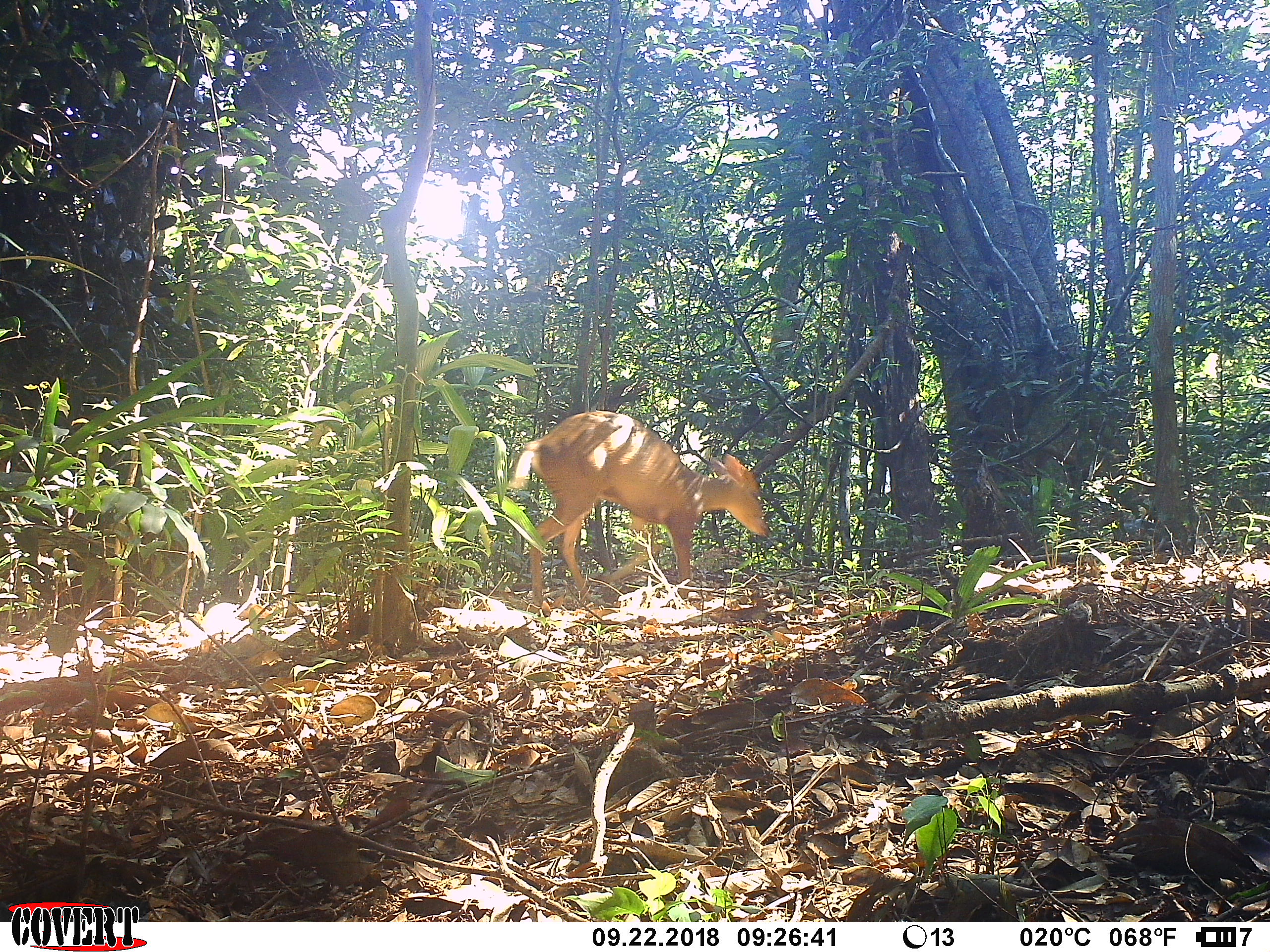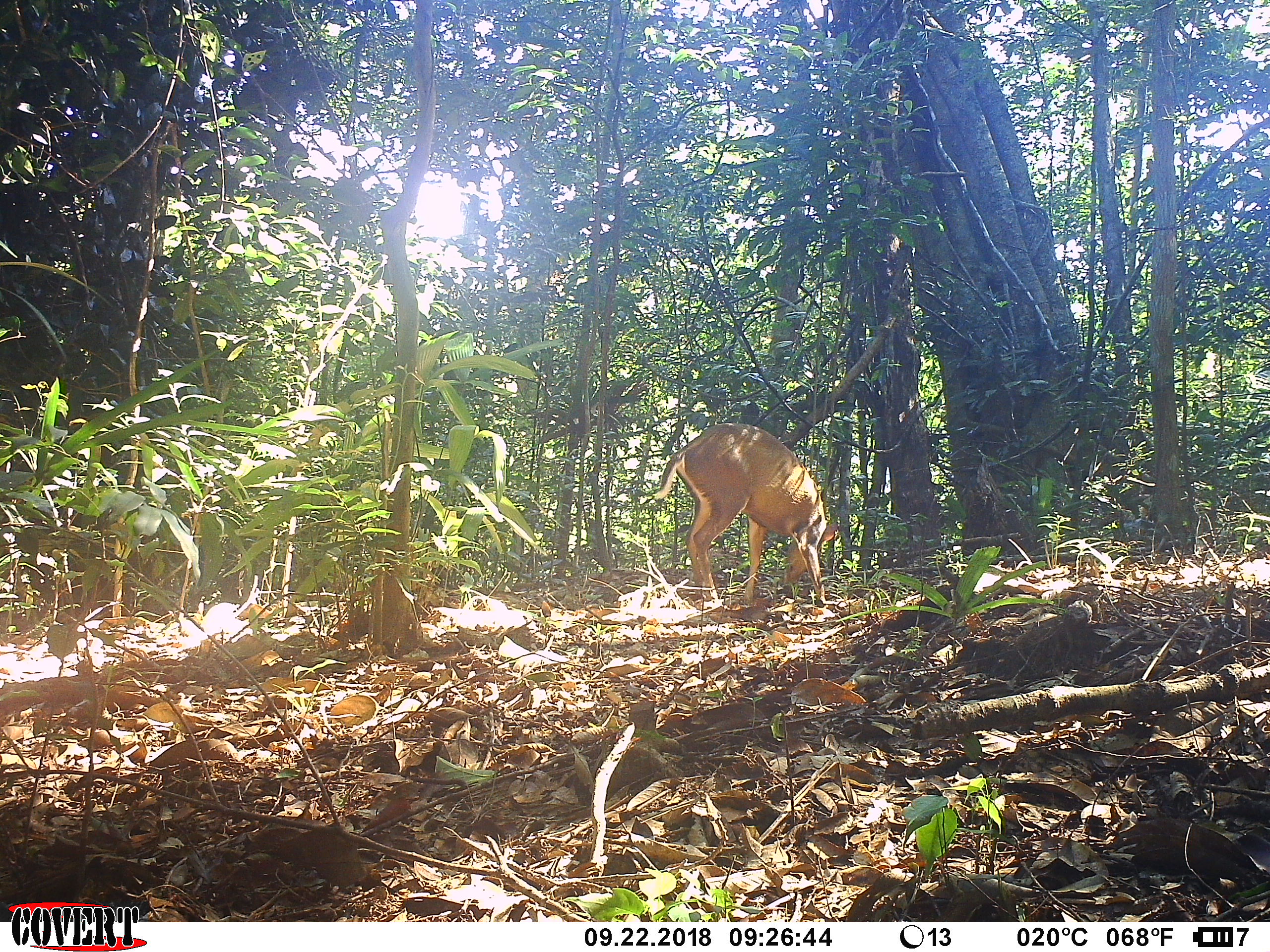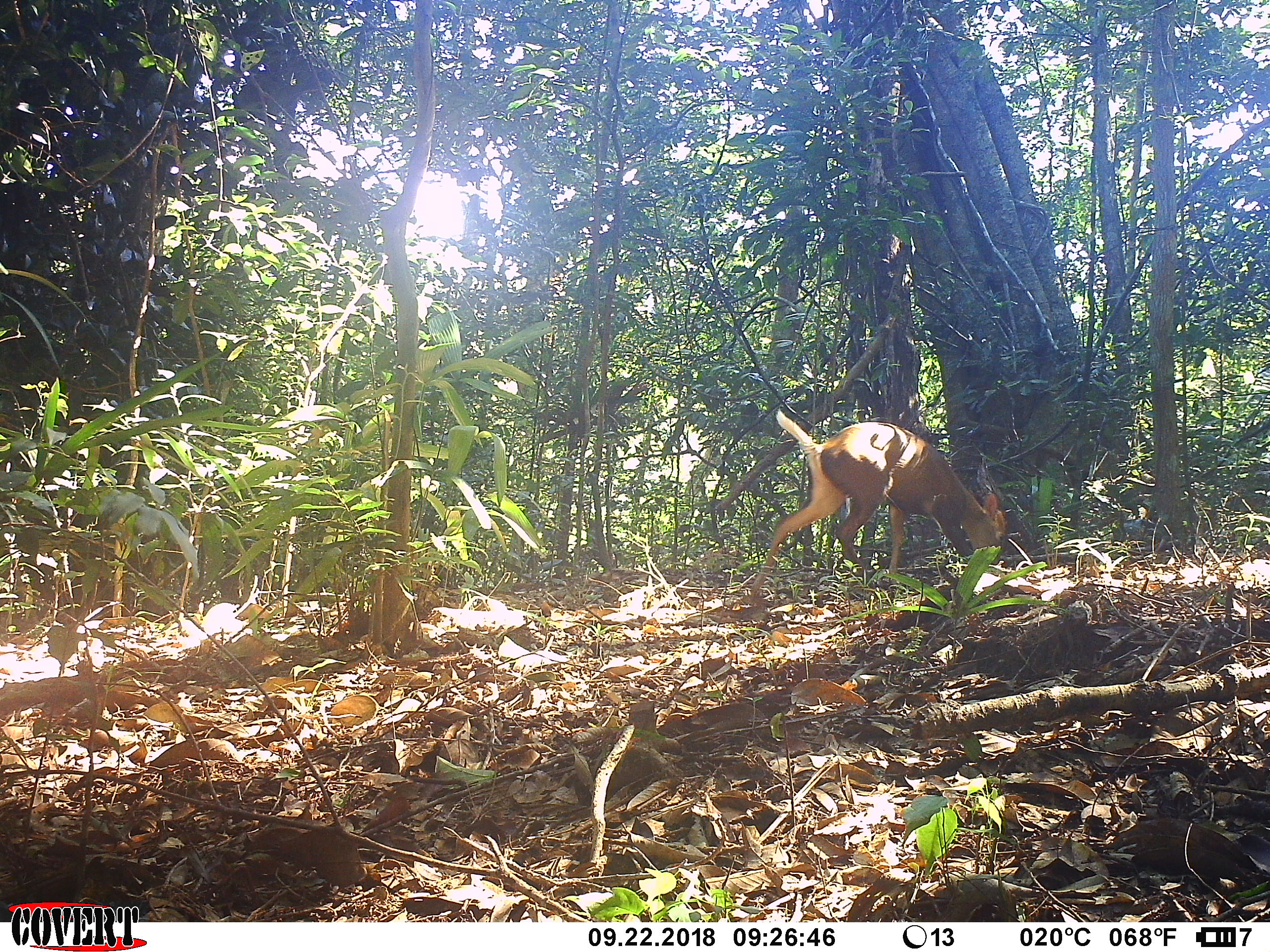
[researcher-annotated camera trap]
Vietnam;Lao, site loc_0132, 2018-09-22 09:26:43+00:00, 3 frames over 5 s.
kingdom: Animalia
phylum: Chordata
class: Mammalia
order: Artiodactyla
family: Cervidae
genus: Muntiacus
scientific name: Muntiacus rooseveltorum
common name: roosevelt's muntjac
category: roosevelts muntjac group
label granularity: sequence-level